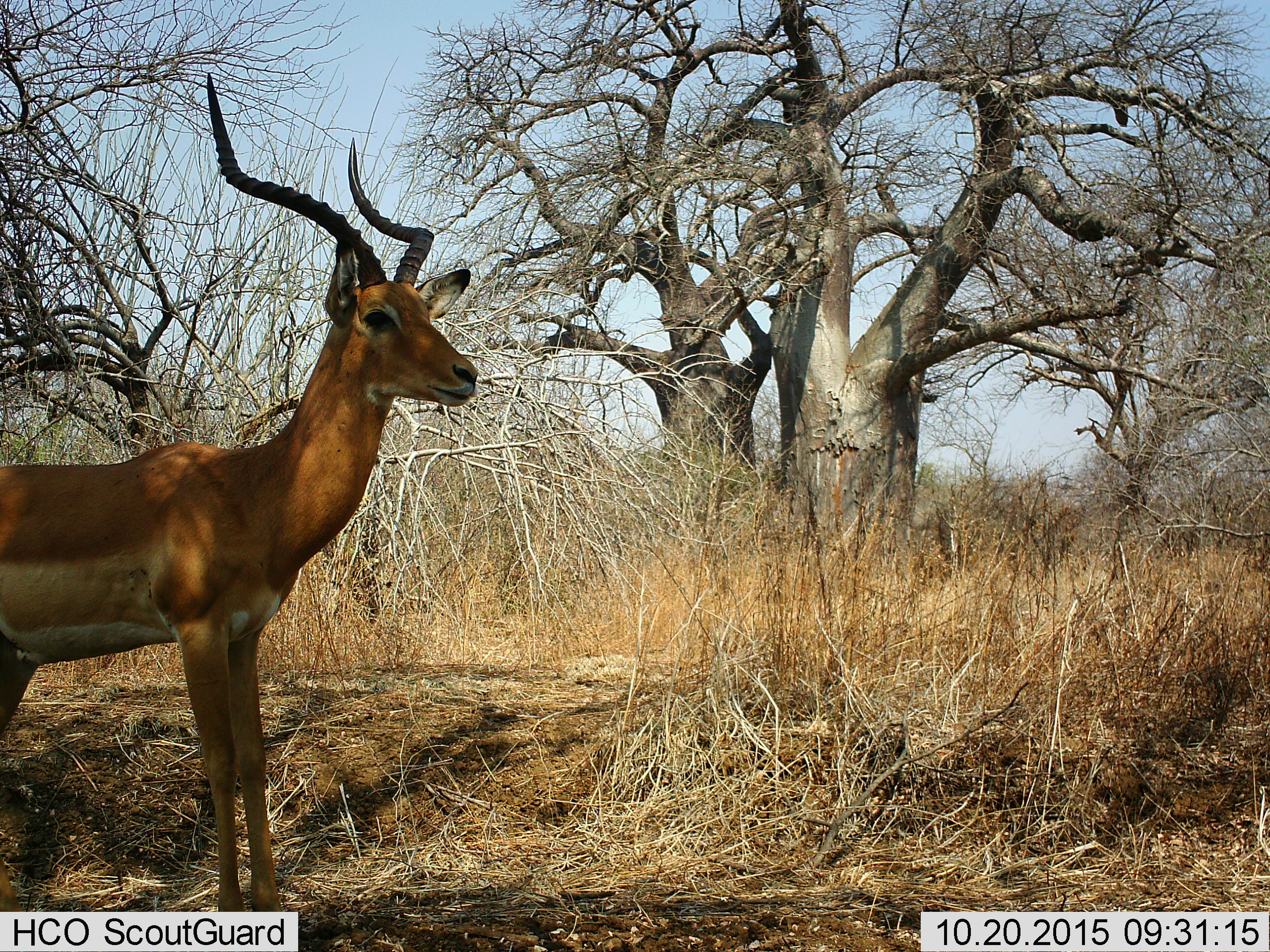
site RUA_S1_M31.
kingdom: Animalia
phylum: Chordata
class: Mammalia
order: Artiodactyla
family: Bovidae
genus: Aepyceros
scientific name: Aepyceros melampus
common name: impala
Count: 1.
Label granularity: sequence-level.